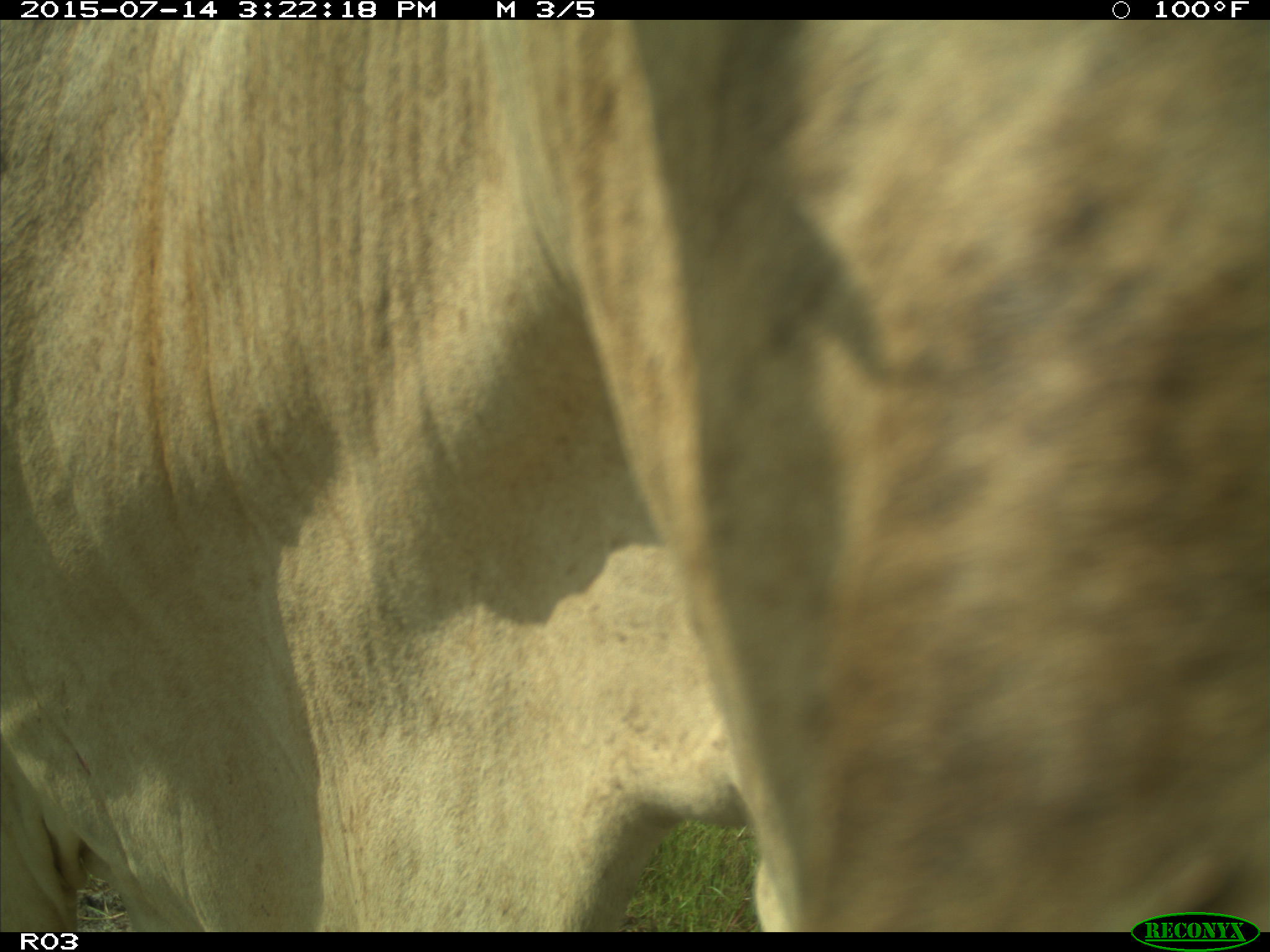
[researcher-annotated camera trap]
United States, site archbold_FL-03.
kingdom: Animalia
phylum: Chordata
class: Mammalia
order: Artiodactyla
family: Bovidae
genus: Bos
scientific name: Bos taurus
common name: domestic cow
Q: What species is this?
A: Bos taurus (domestic cow).